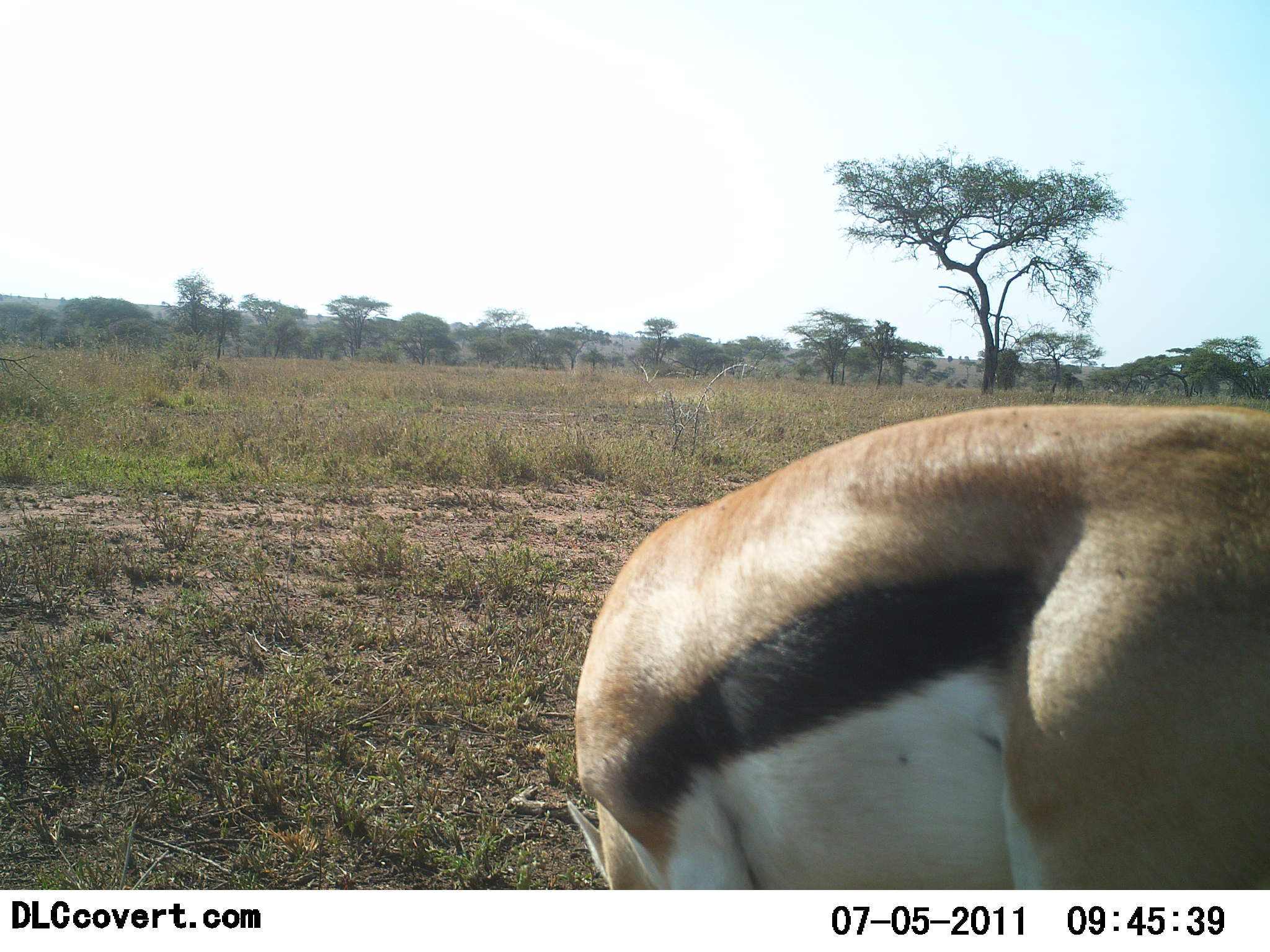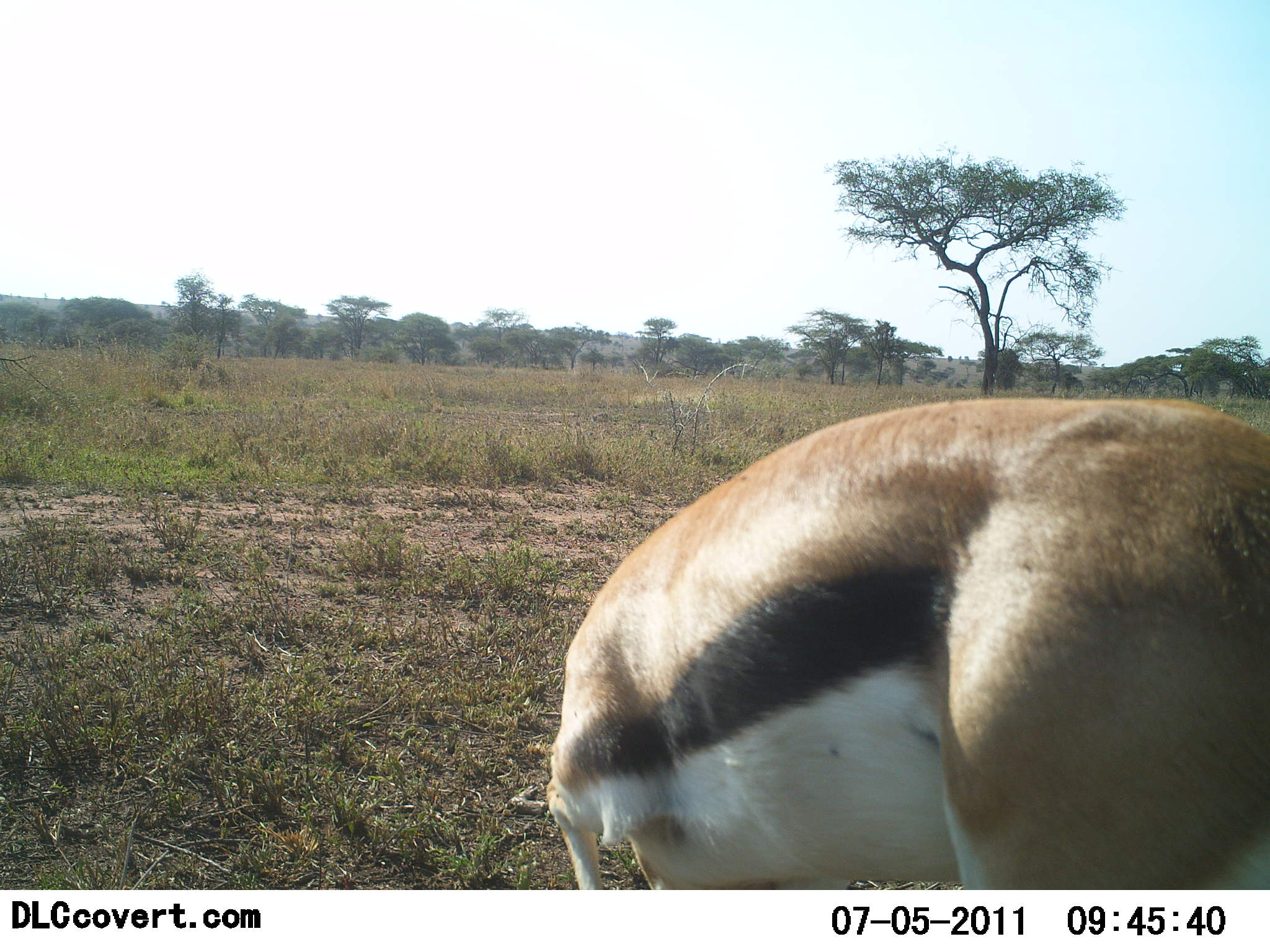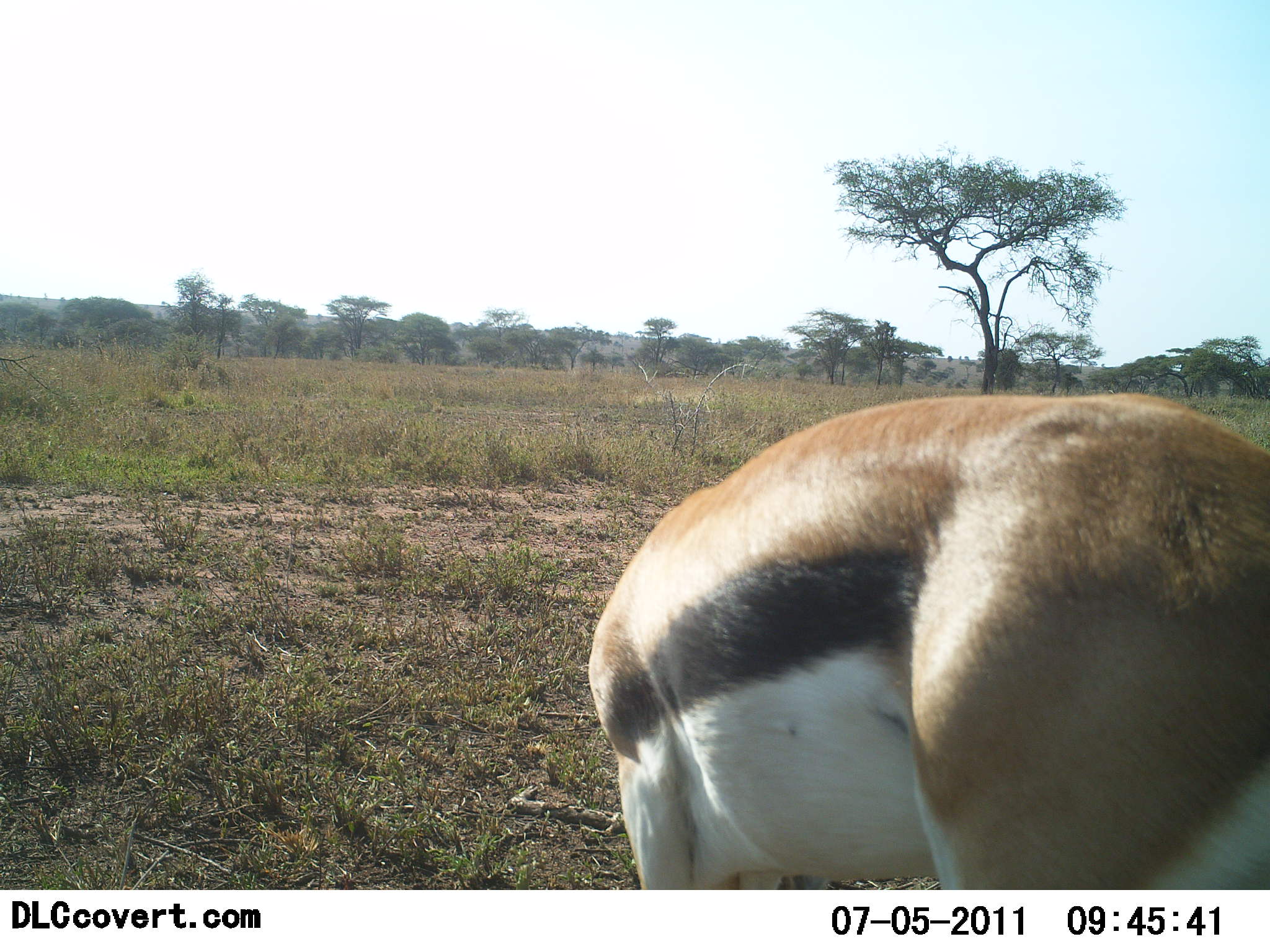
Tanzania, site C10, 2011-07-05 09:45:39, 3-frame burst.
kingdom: Animalia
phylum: Chordata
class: Mammalia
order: Artiodactyla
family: Bovidae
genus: Eudorcas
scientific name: Eudorcas thomsonii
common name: thomson's gazelle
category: gazellethomsons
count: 1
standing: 36%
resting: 0%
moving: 9%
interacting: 0%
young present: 0%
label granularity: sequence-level